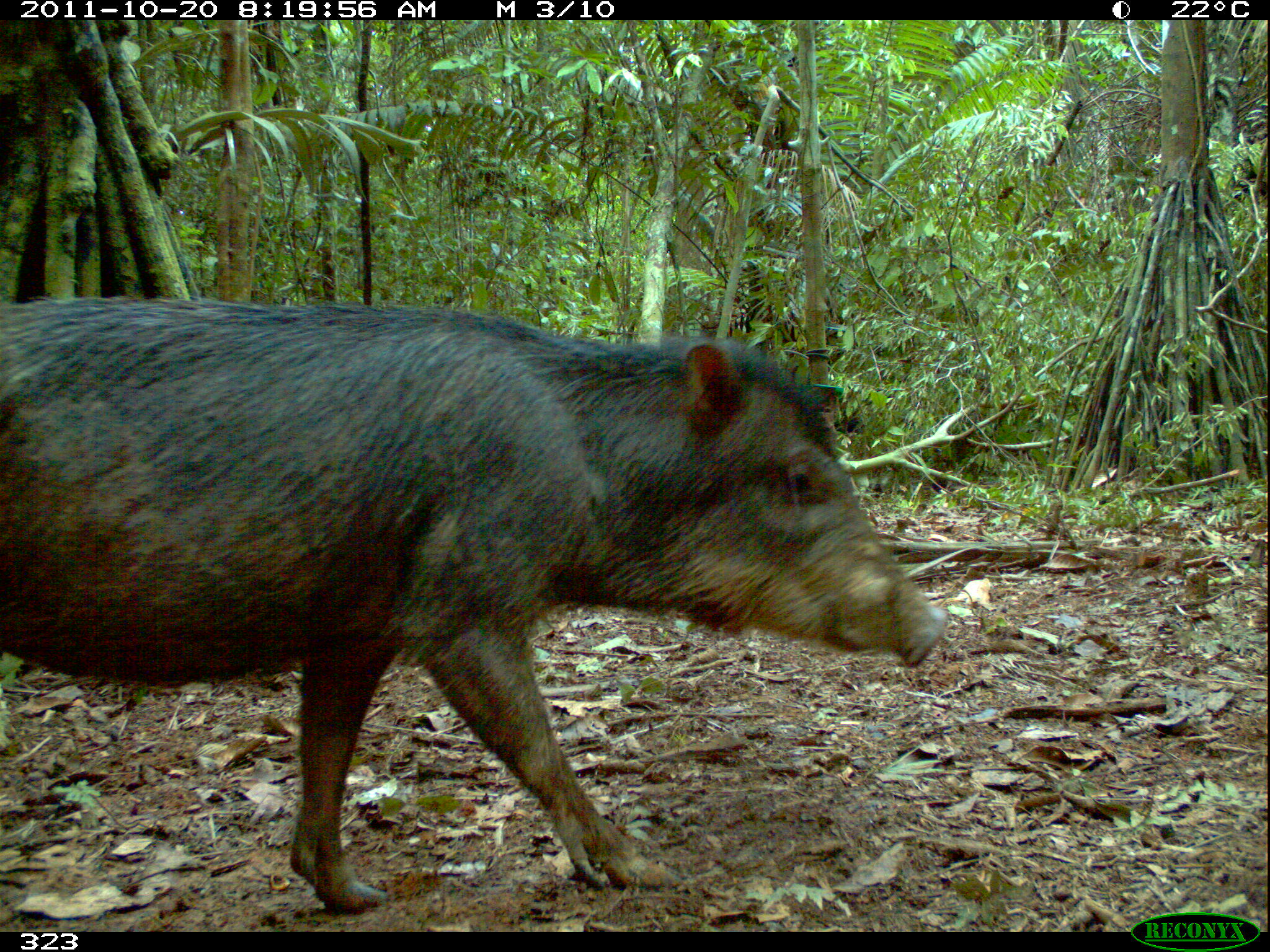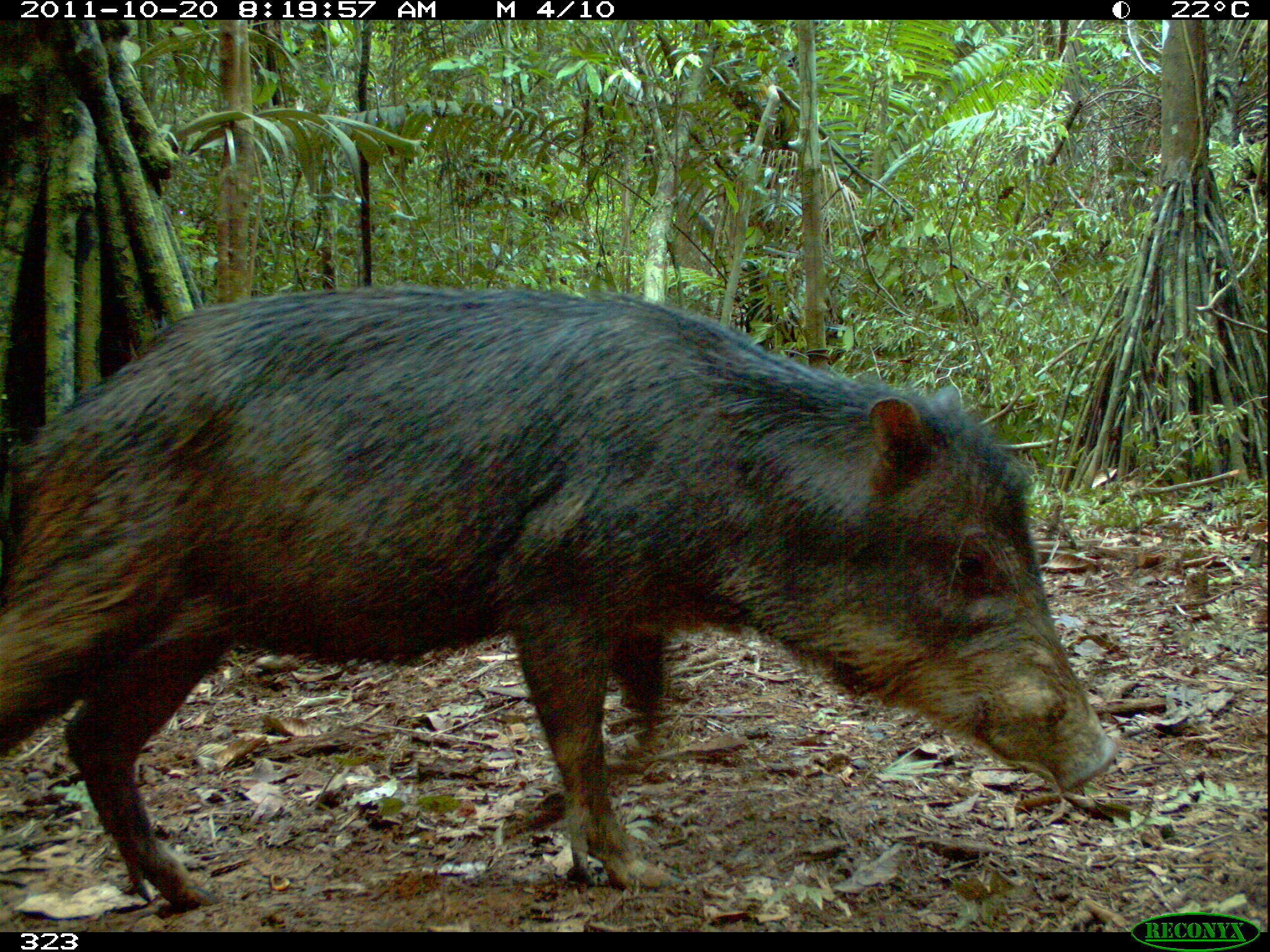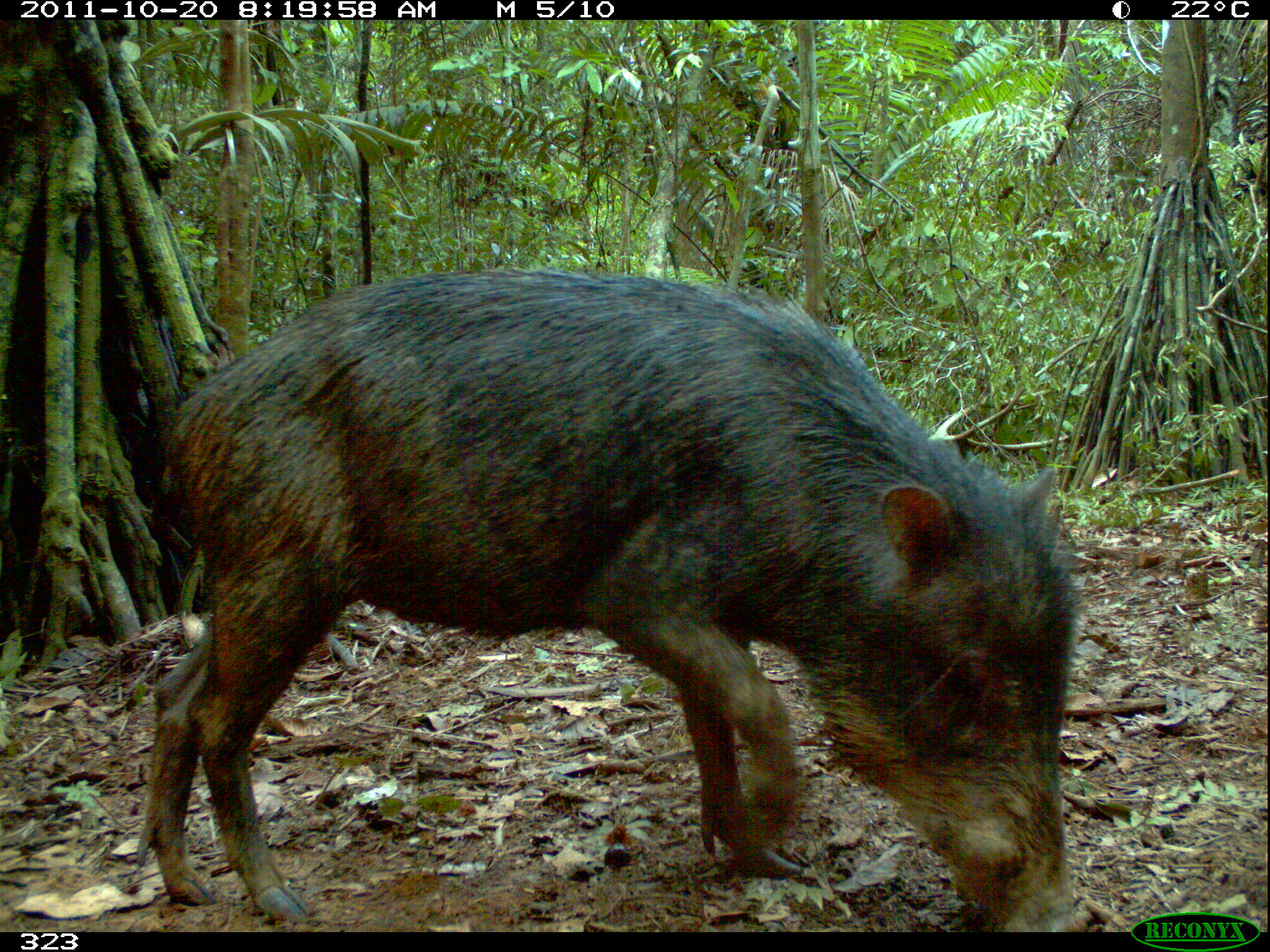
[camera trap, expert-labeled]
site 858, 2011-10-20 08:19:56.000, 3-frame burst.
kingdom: Animalia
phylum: Chordata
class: Mammalia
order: Artiodactyla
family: Tayassuidae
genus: Tayassu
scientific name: Tayassu pecari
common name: white-lipped peccary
Tayassu pecari (white-lipped peccary).